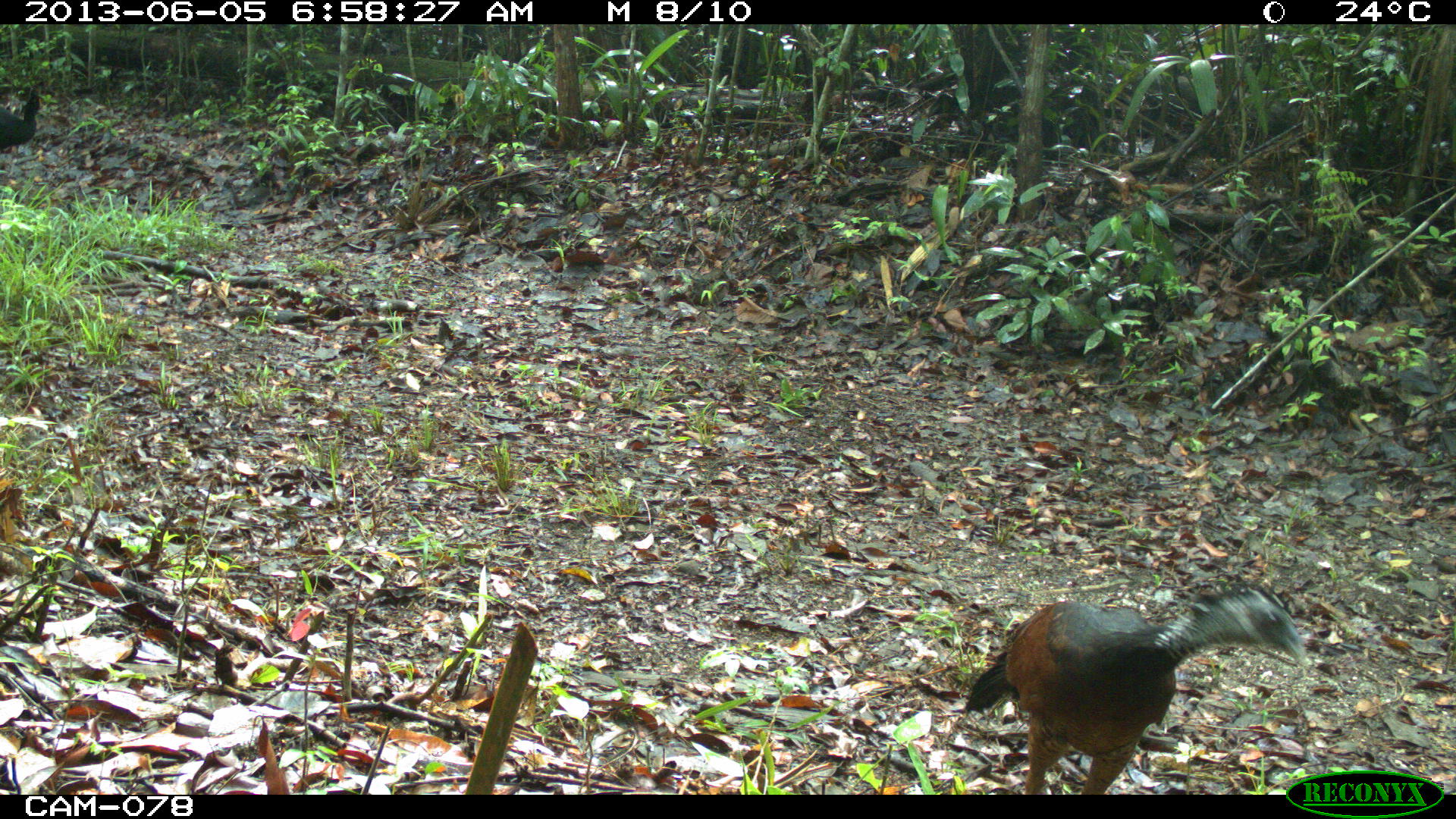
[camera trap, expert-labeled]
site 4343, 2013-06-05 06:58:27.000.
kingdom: Animalia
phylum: Chordata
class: Aves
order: Galliformes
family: Cracidae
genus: Crax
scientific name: Crax rubra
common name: great curassow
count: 1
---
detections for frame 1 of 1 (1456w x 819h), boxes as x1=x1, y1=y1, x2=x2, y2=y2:
crax rubra: x1=964, y1=575, x2=1307, y2=794; x1=0, y1=93, x2=47, y2=152